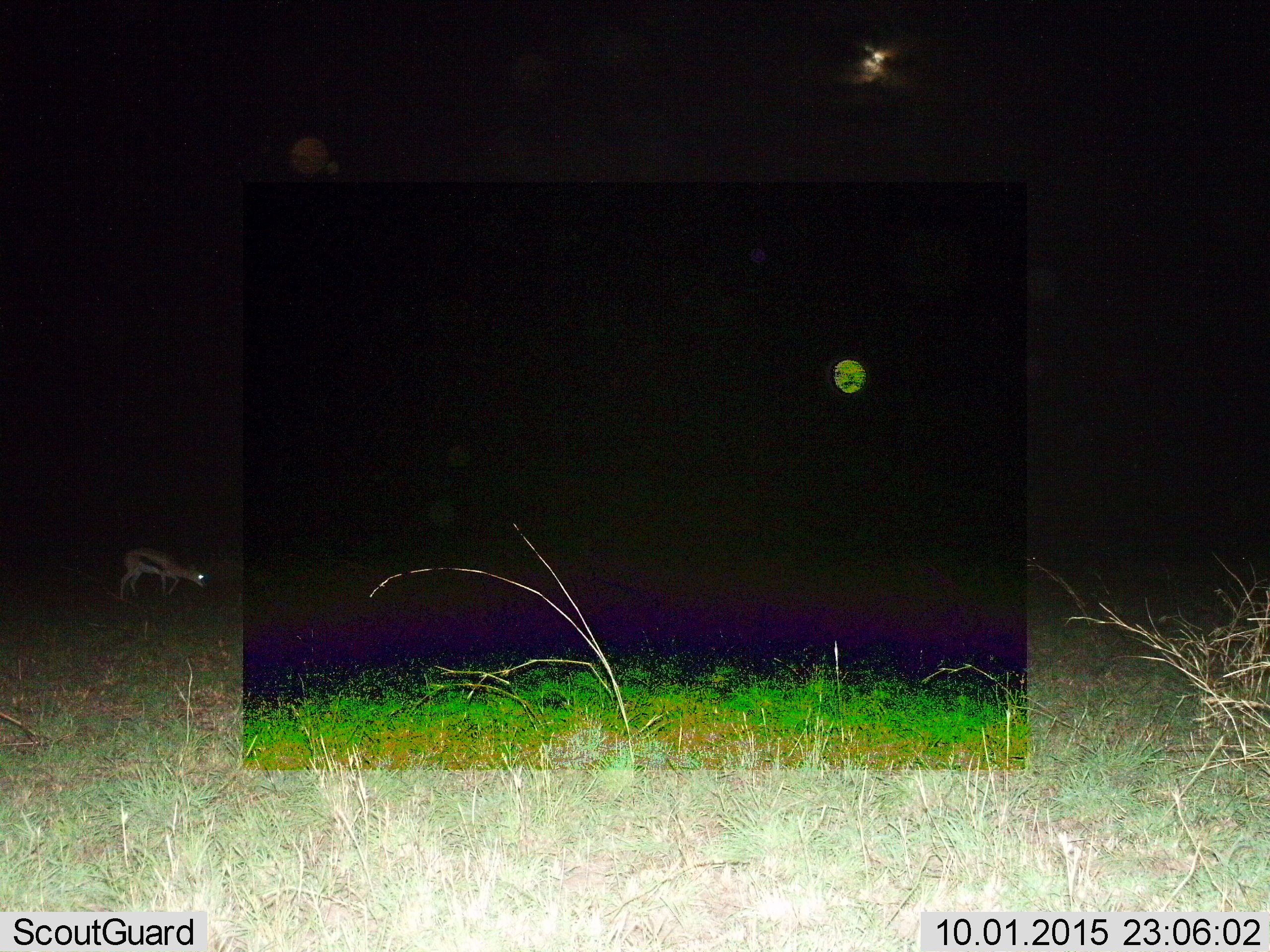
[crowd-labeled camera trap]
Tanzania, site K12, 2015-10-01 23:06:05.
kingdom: Animalia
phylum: Chordata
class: Mammalia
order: Artiodactyla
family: Bovidae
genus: Eudorcas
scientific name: Eudorcas thomsonii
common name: thomson's gazelle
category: gazellethomsons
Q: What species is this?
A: Gazellethomsons (thomson's gazelle) (Eudorcas thomsonii).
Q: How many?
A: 1.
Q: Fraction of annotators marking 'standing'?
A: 33%.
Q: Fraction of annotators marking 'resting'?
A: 0%.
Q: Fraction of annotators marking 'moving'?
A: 33%.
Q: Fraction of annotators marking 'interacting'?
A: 0%.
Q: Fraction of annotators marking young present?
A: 0%.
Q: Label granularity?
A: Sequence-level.